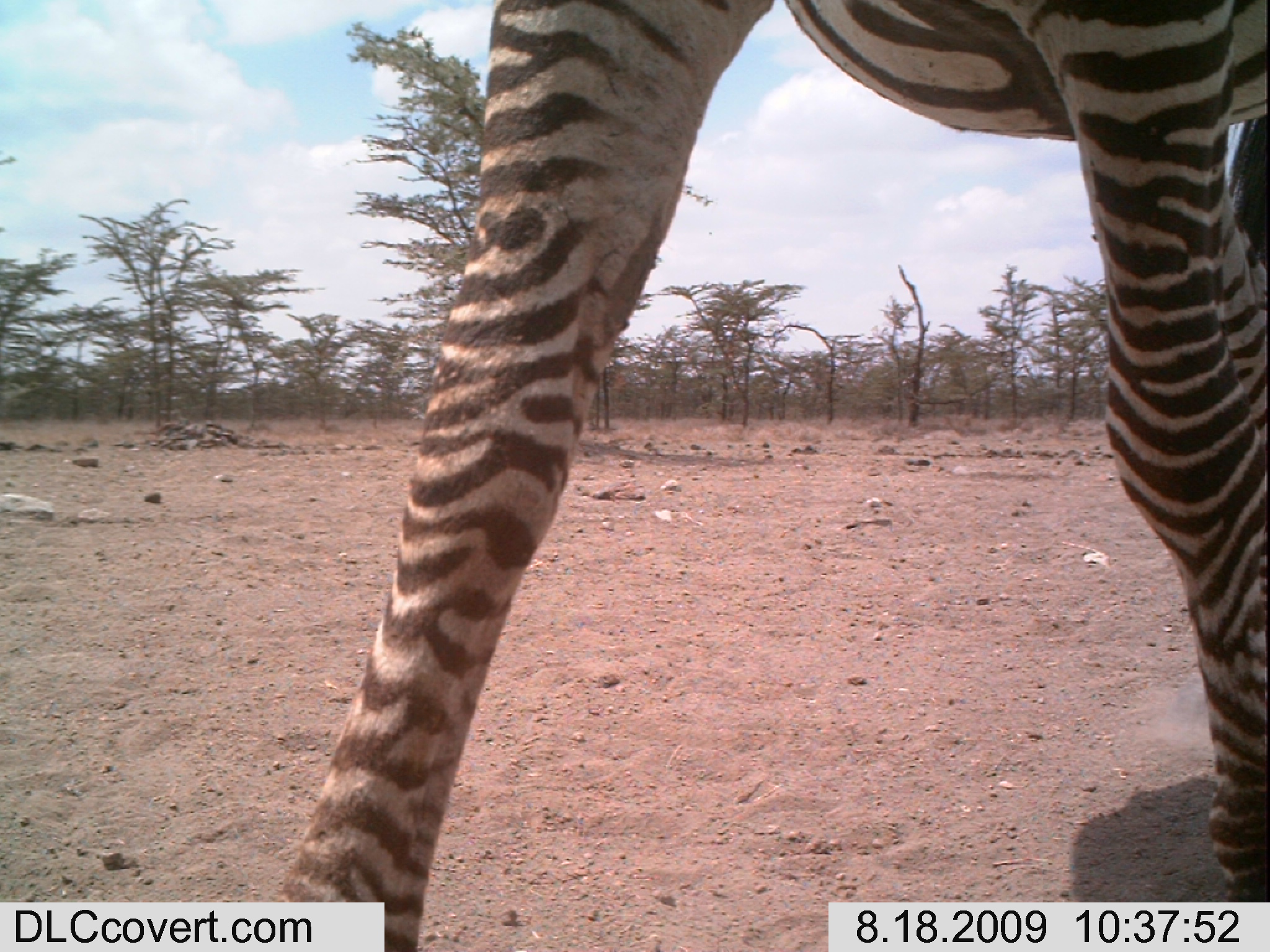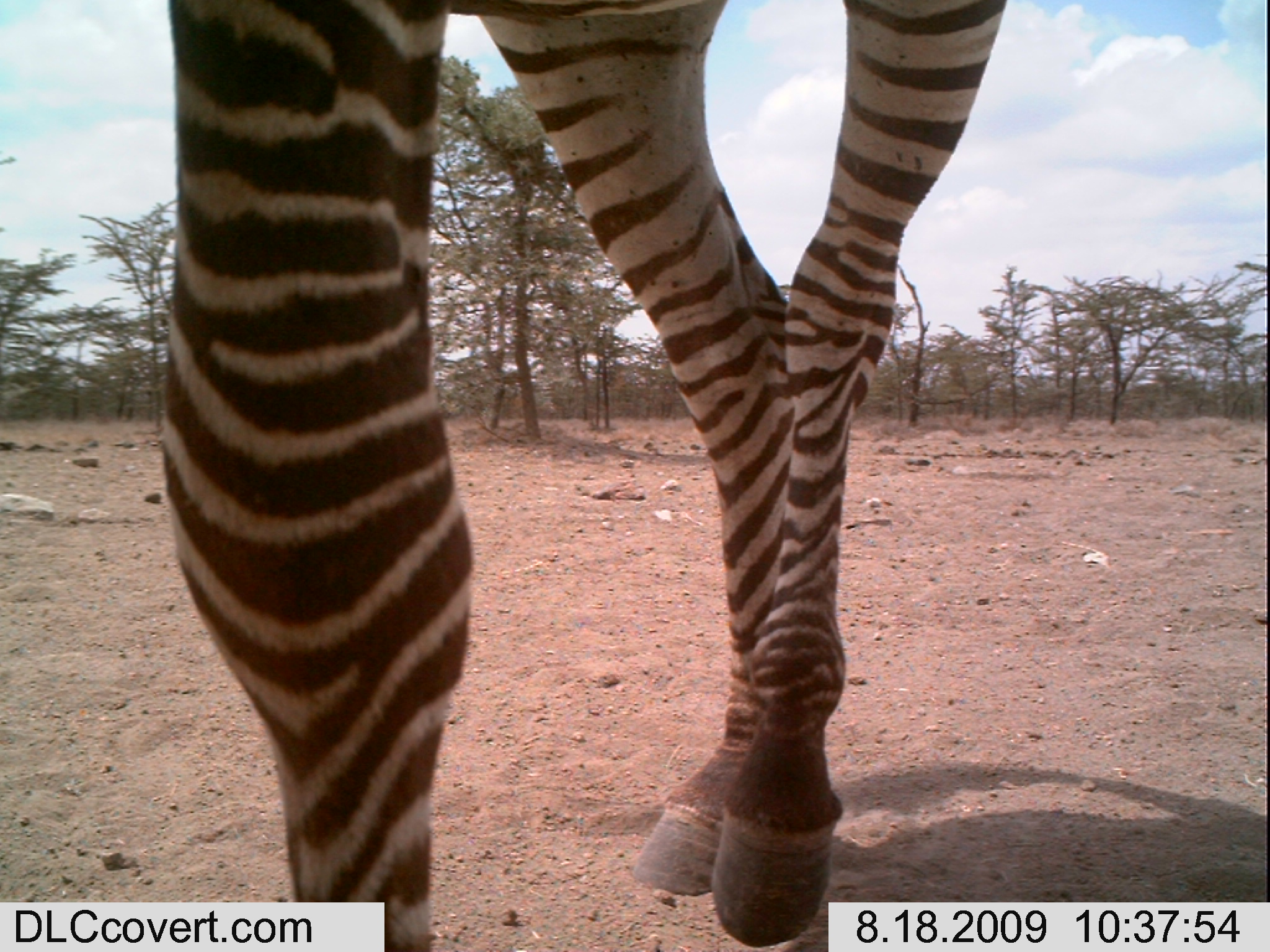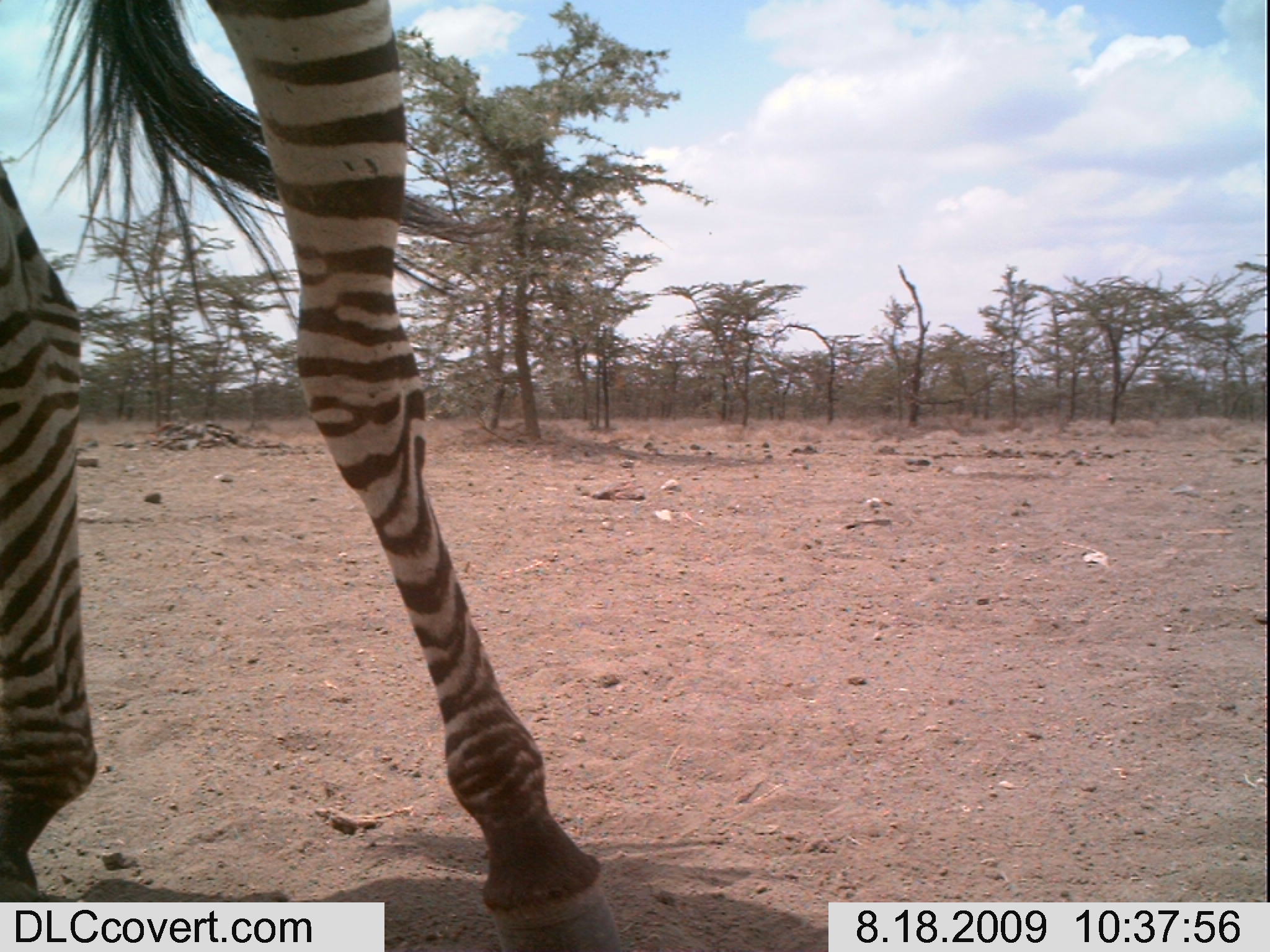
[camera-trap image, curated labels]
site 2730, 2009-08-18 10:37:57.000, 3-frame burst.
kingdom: Animalia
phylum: Chordata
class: Mammalia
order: Perissodactyla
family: Equidae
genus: Equus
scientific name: Equus quagga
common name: plains zebra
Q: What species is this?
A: Equus quagga (plains zebra).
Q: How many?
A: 1.